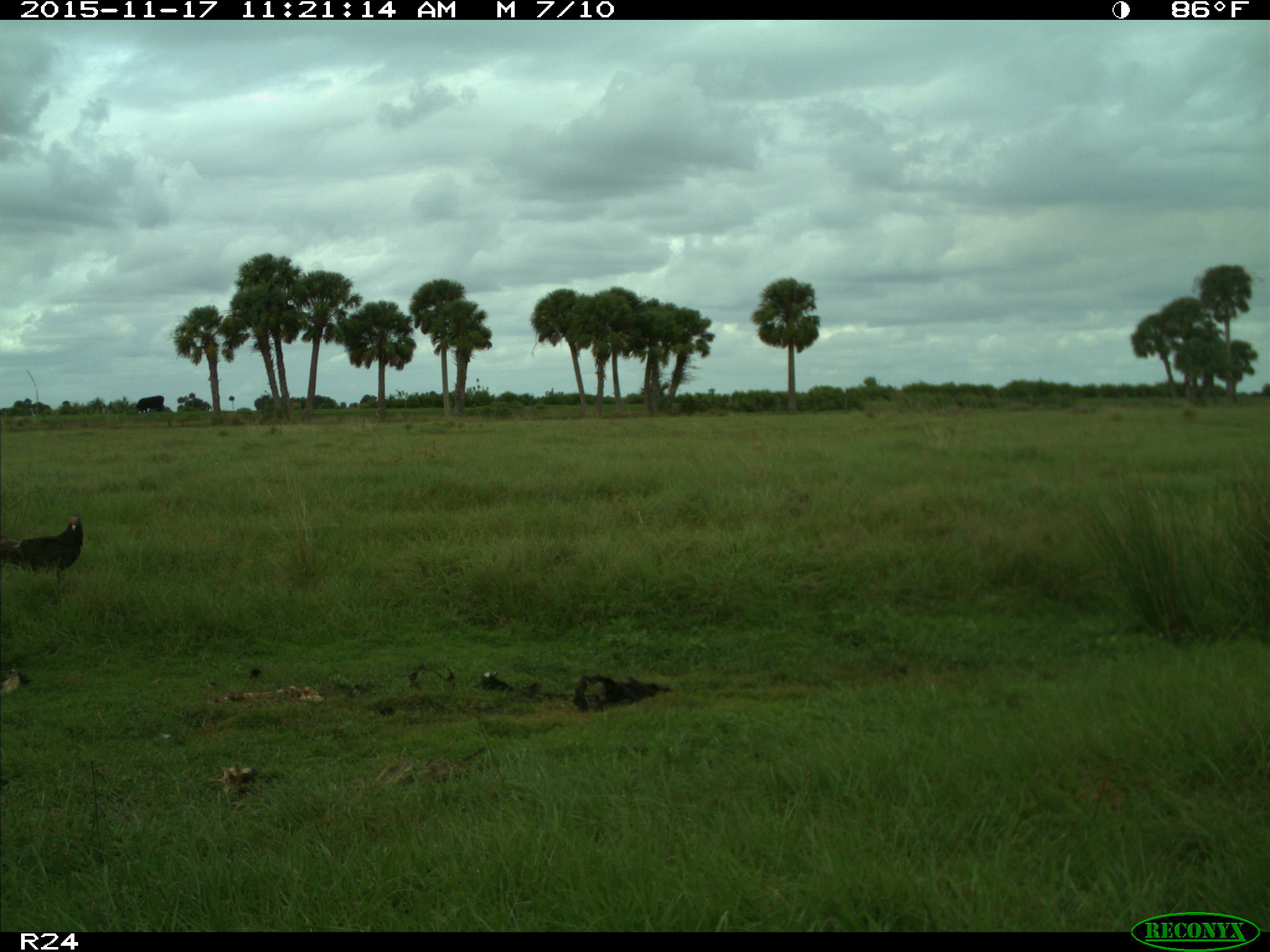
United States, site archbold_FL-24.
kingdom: Animalia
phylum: Chordata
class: Aves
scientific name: Aves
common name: birds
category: unidentified bird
Unidentified bird (birds) (Aves).